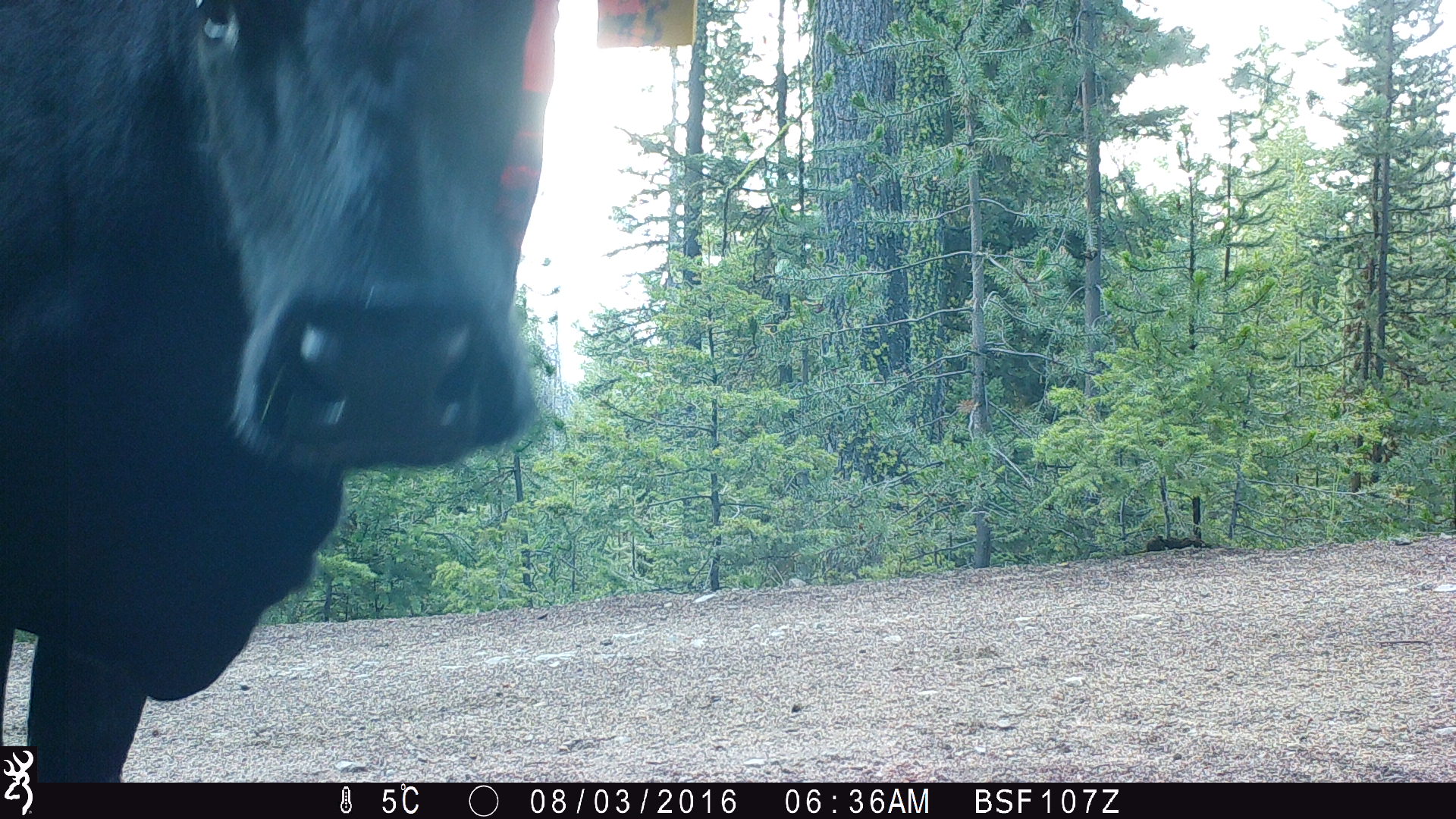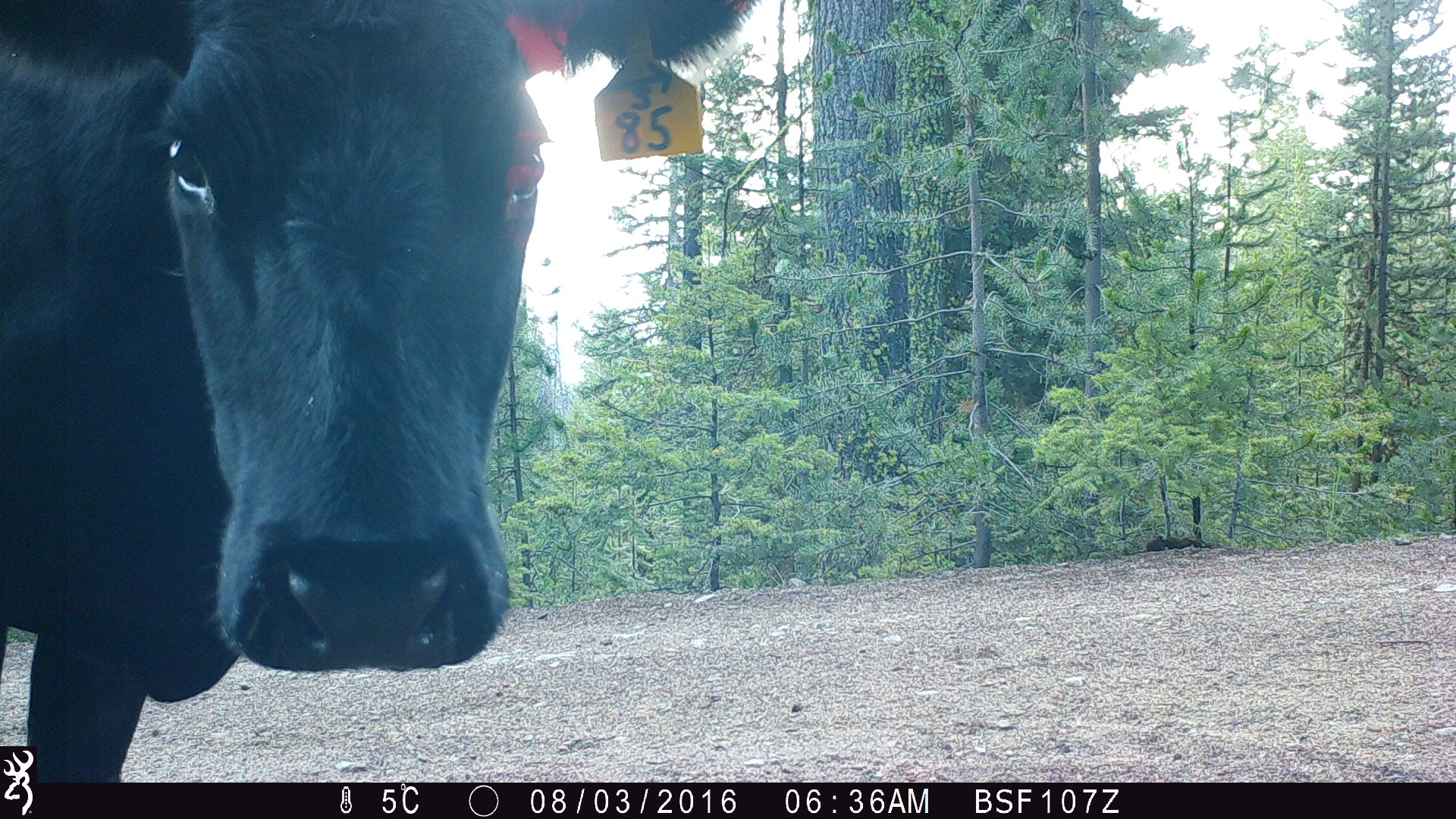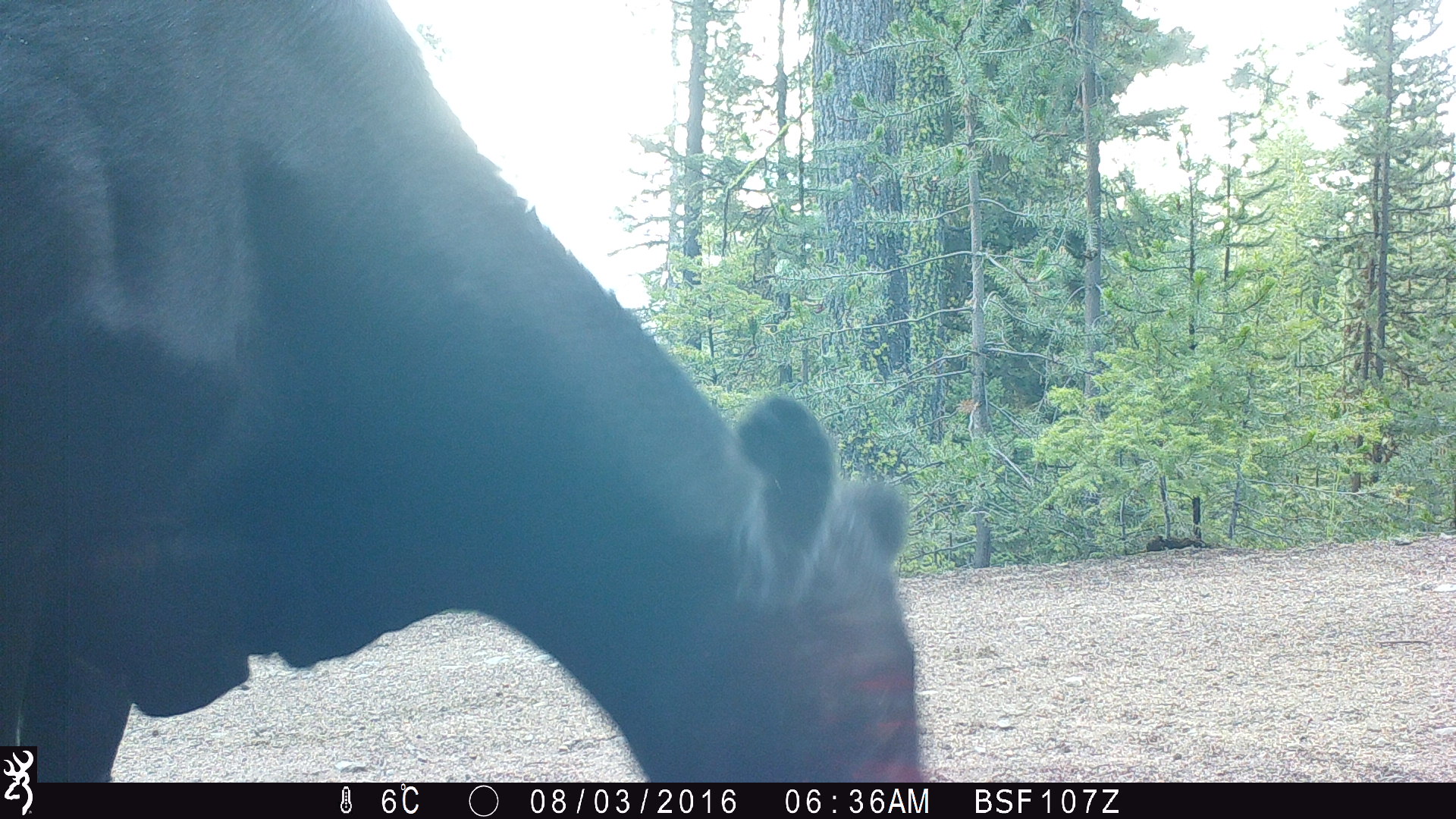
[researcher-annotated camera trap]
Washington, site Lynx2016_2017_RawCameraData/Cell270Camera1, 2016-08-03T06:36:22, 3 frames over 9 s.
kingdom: Animalia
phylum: Chordata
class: Mammalia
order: Artiodactyla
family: Bovidae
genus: Bos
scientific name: Bos taurus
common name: domestic cattle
Domestic cattle (Bos taurus). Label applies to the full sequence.